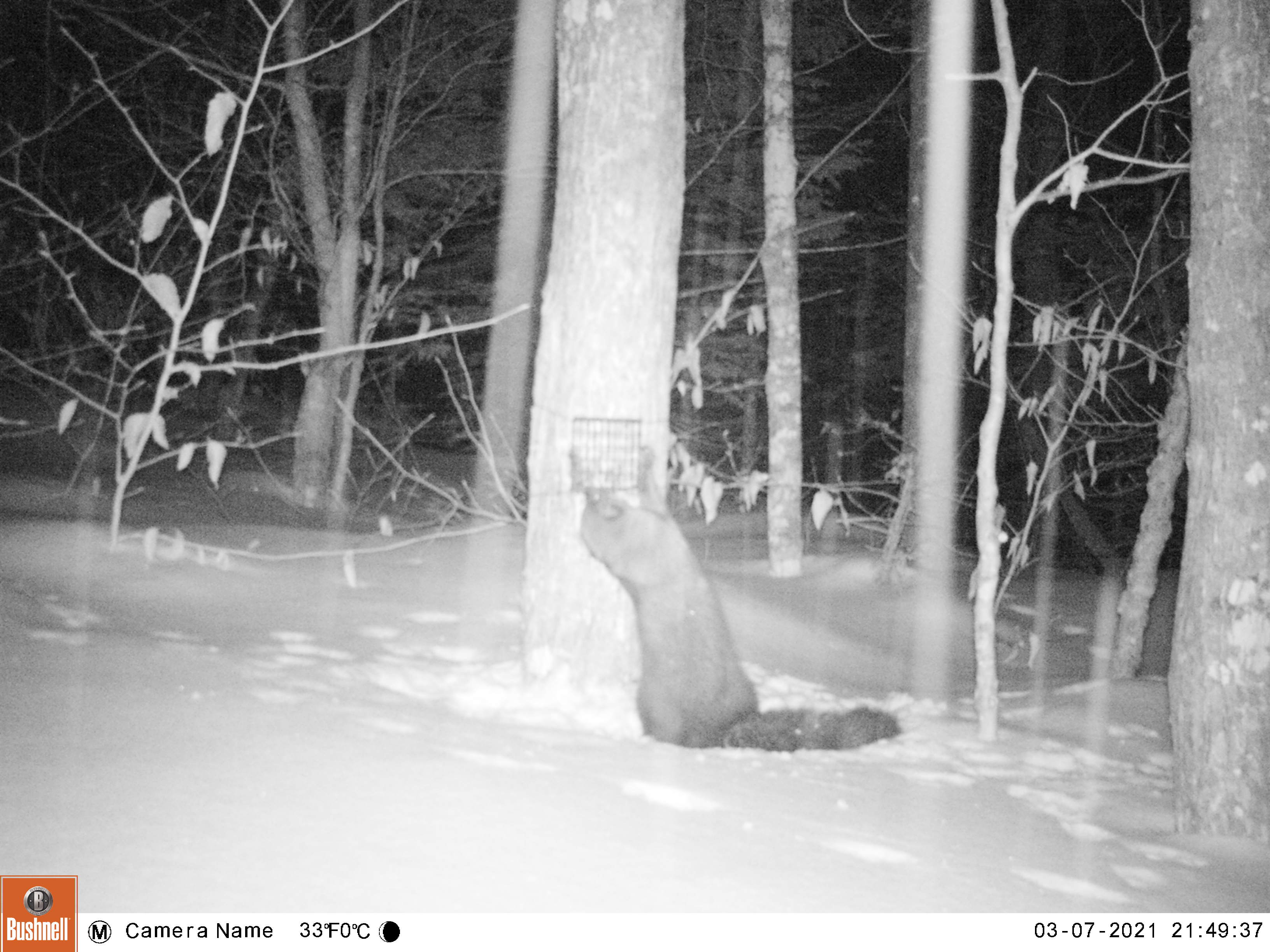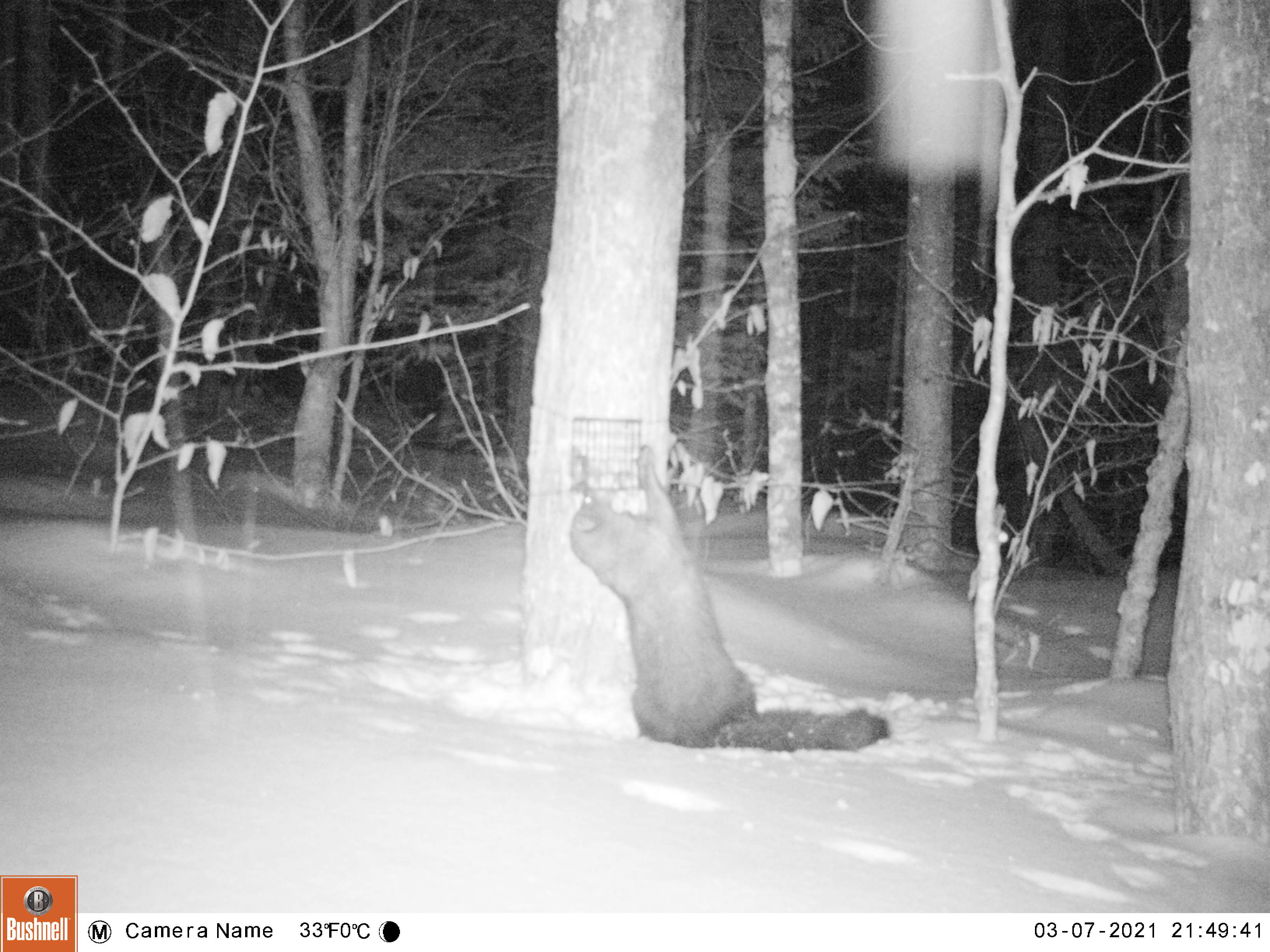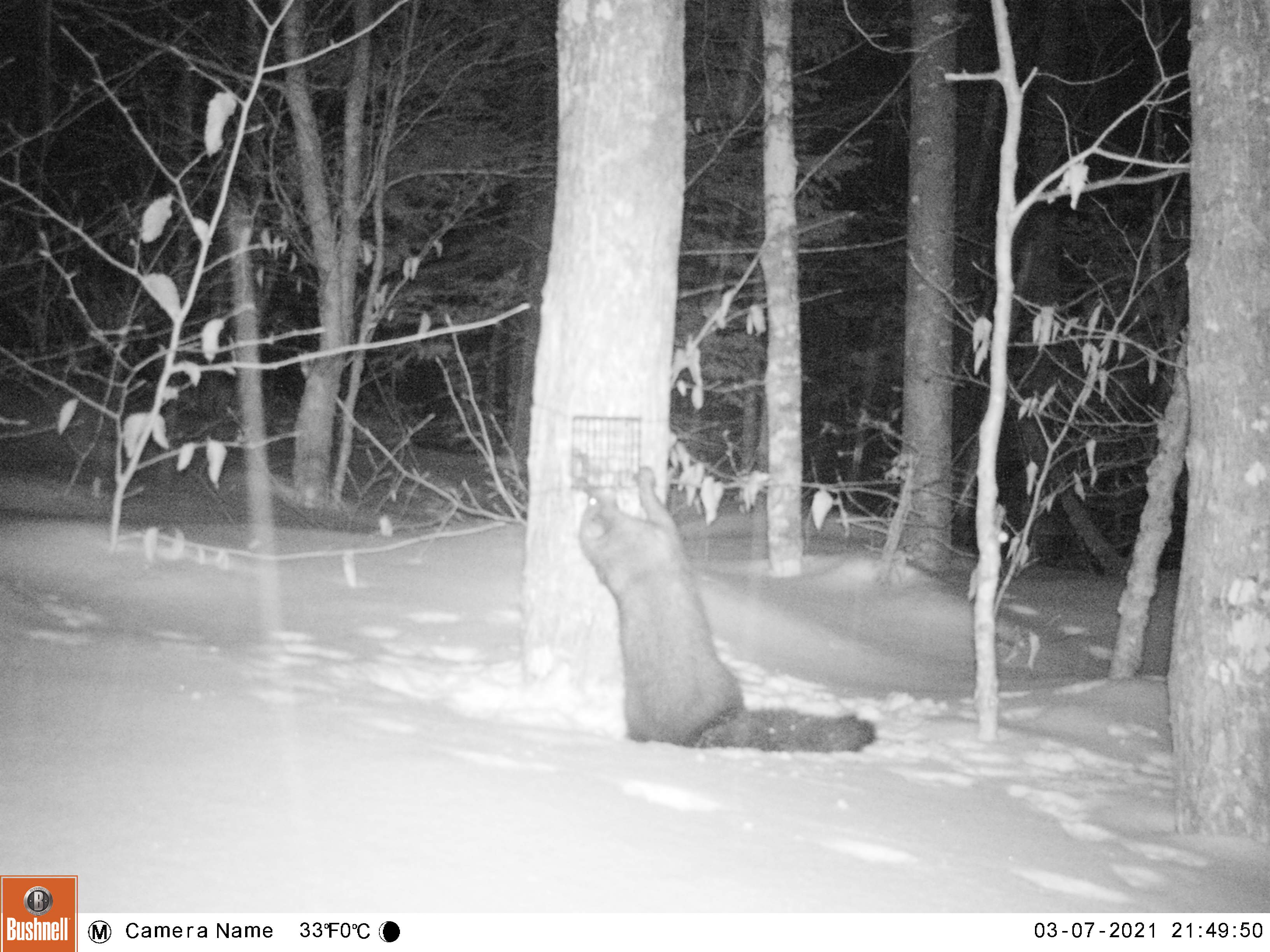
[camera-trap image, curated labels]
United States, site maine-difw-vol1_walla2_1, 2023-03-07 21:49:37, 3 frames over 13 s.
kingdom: Animalia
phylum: Chordata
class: Mammalia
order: Carnivora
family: Mustelidae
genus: Pekania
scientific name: Pekania pennanti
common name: fisher